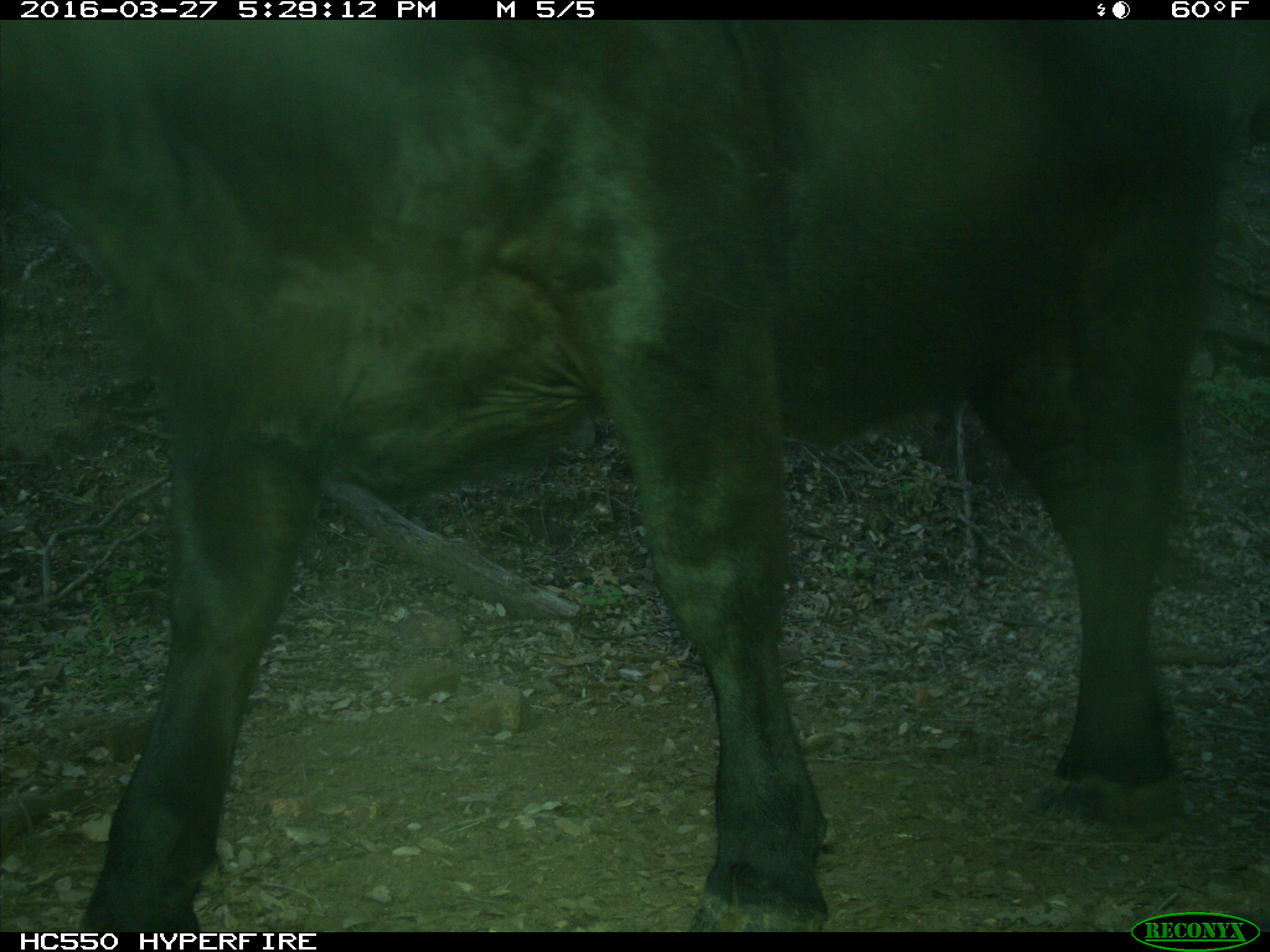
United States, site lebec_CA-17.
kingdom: Animalia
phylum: Chordata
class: Mammalia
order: Artiodactyla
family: Bovidae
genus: Bos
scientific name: Bos taurus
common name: domestic cow